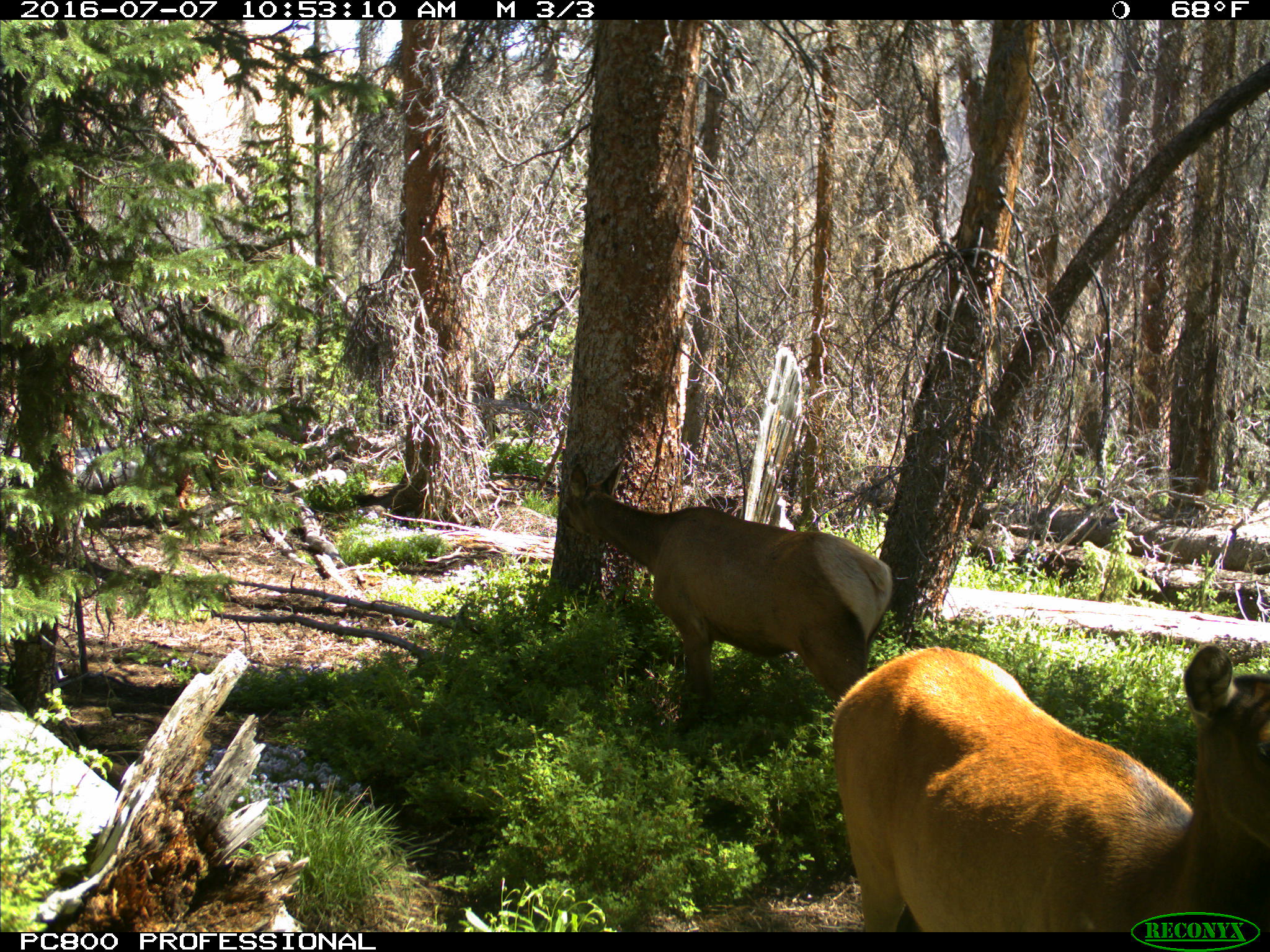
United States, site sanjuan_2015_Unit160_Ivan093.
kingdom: Animalia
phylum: Chordata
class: Mammalia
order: Artiodactyla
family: Cervidae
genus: Cervus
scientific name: Cervus elaphus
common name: red deer